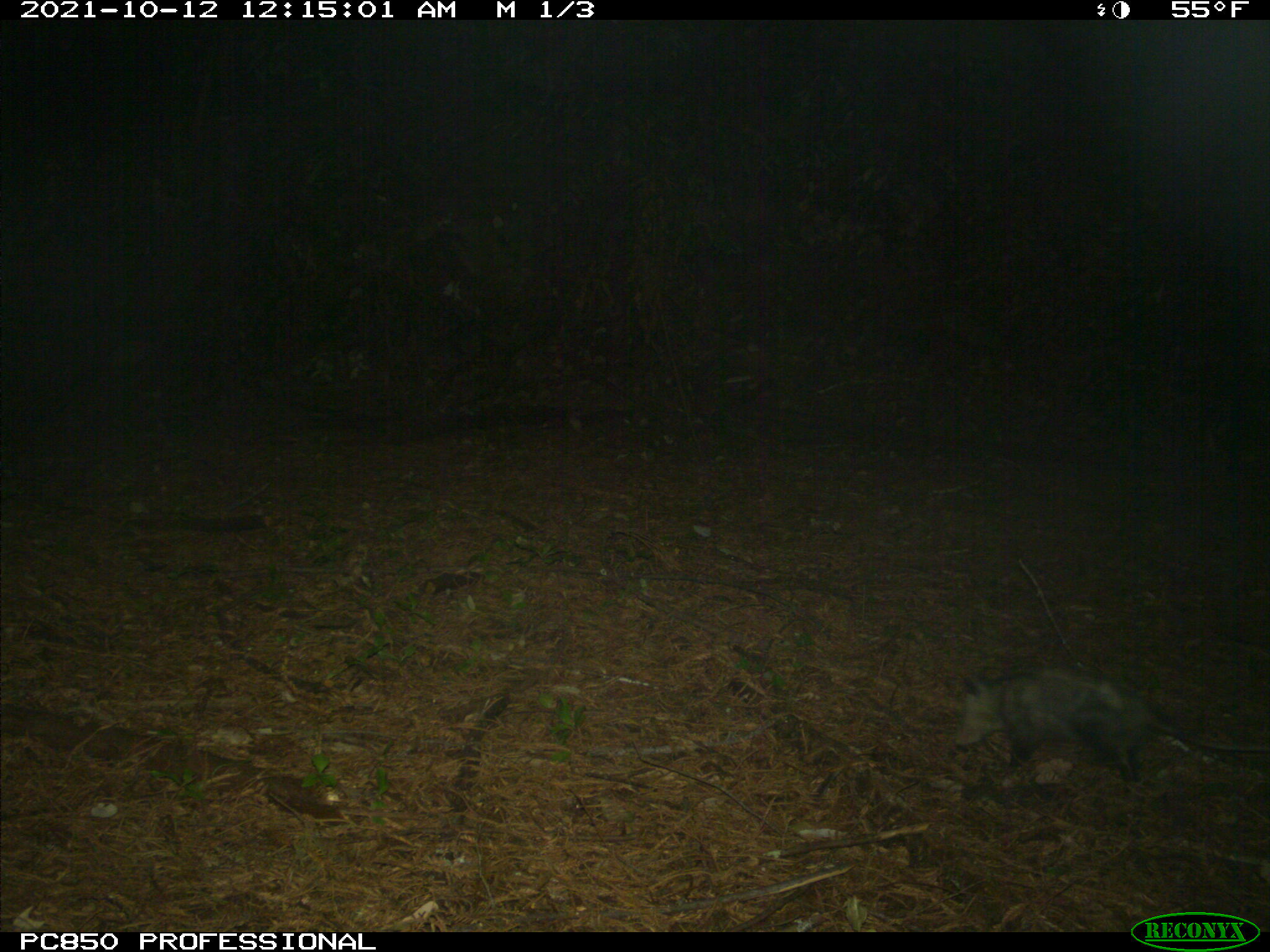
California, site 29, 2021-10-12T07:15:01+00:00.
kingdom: Animalia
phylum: Chordata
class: Mammalia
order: Didelphimorphia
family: Didelphidae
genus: Didelphis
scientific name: Didelphis virginiana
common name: virginia opossum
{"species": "virginia opossum (Didelphis virginiana)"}